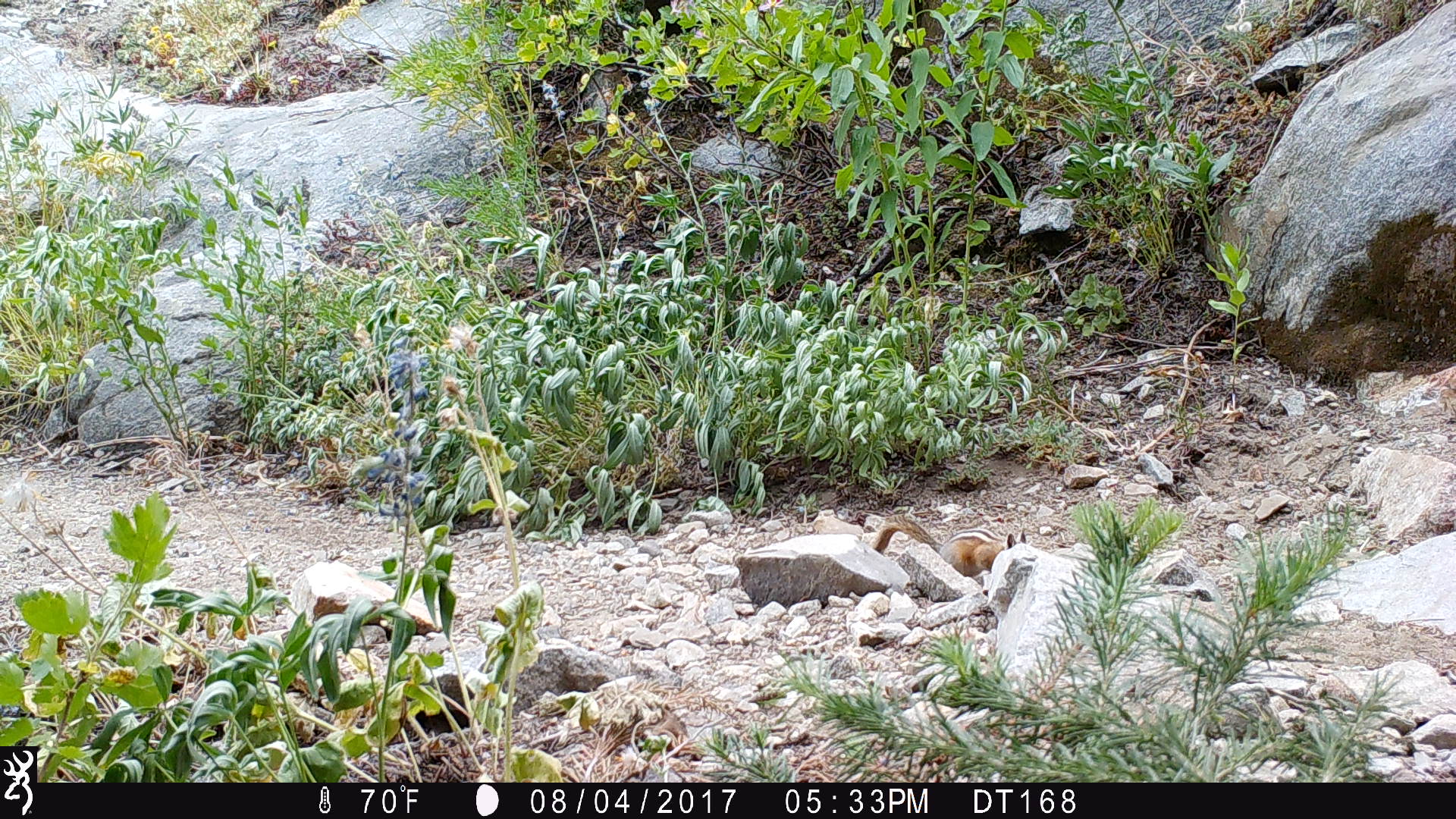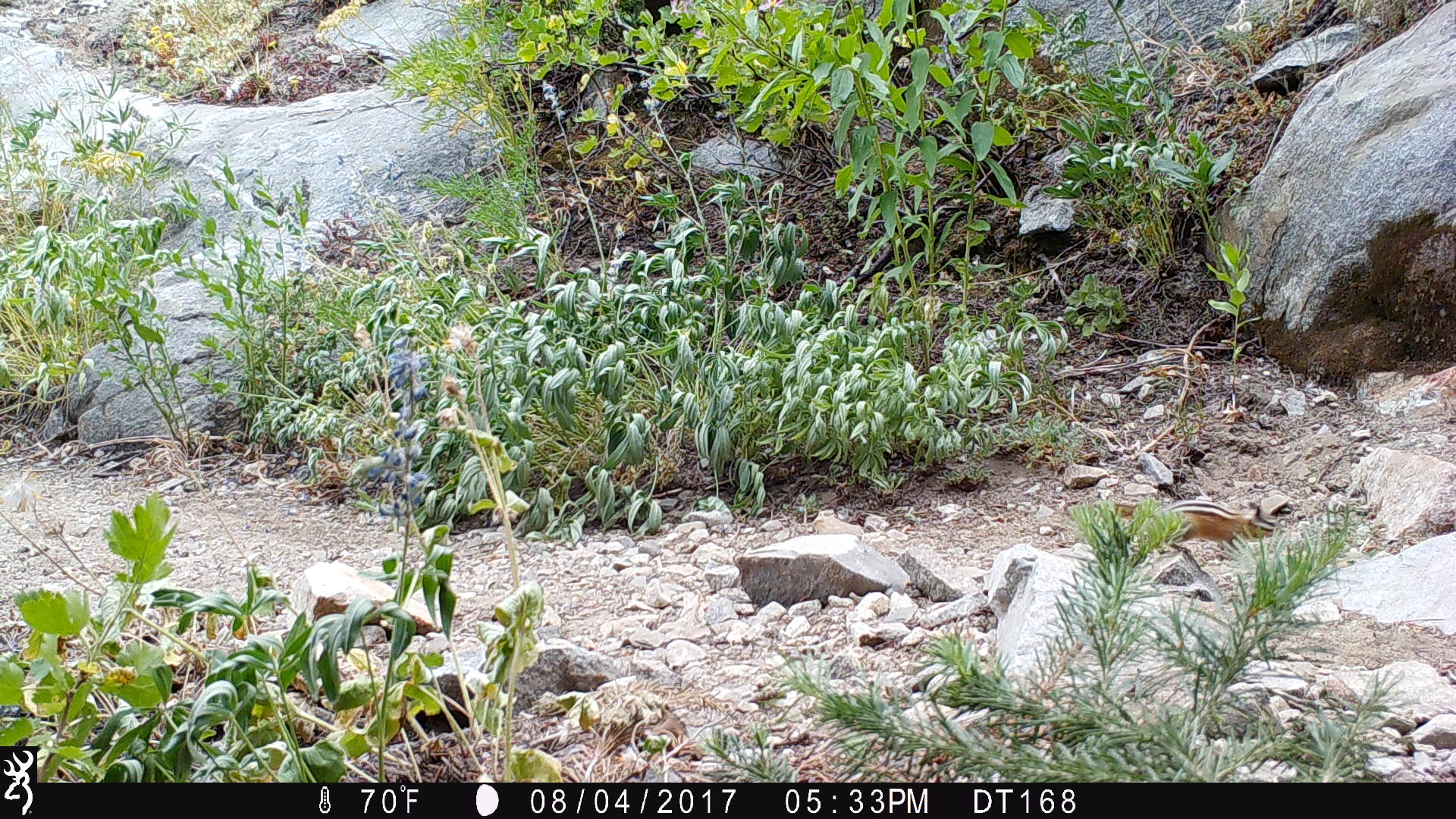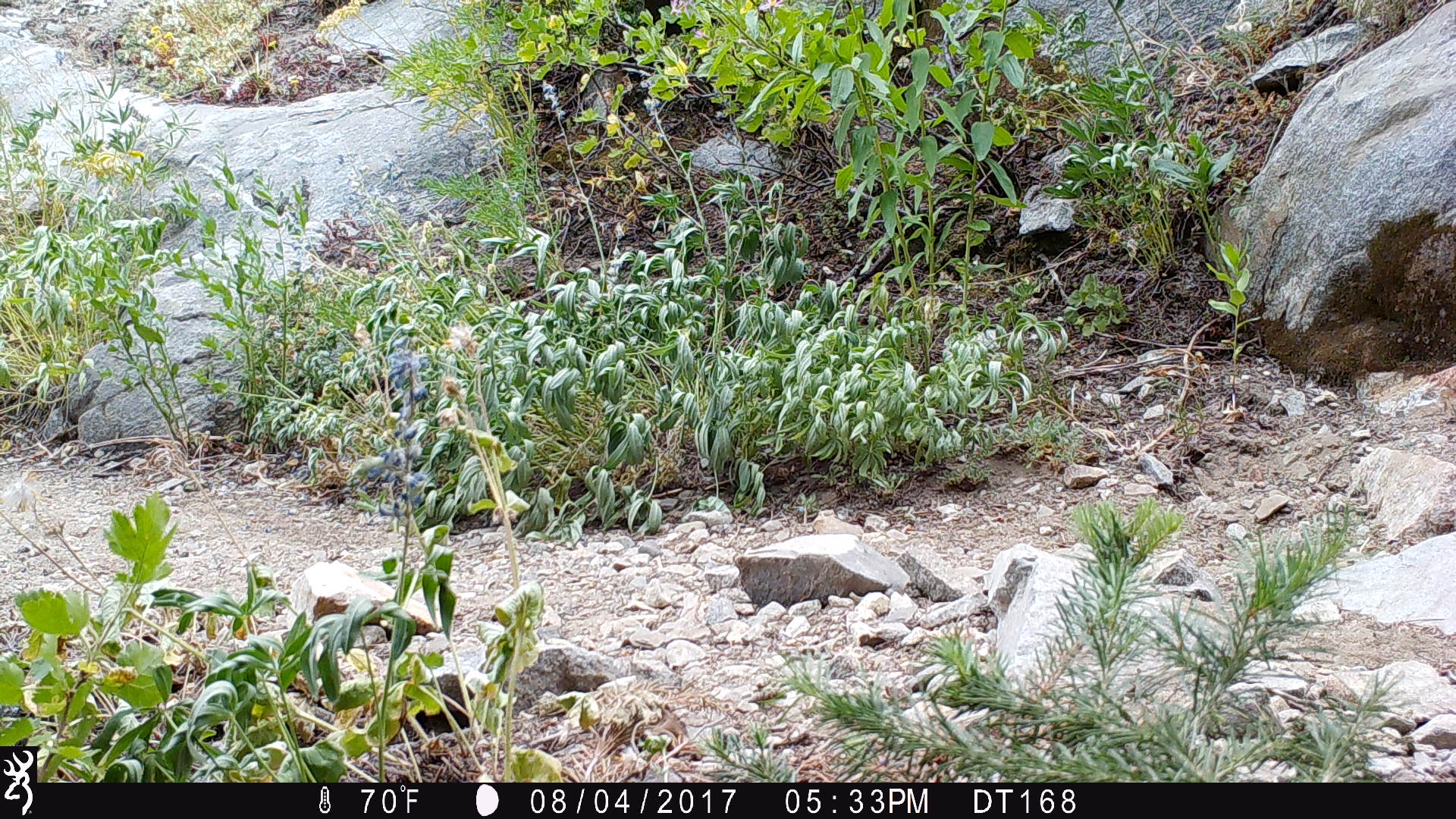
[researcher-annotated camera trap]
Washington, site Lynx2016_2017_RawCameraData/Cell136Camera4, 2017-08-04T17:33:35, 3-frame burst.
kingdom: Animalia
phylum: Chordata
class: Mammalia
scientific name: Mammalia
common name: small mammal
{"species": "small mammal (Mammalia)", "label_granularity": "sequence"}